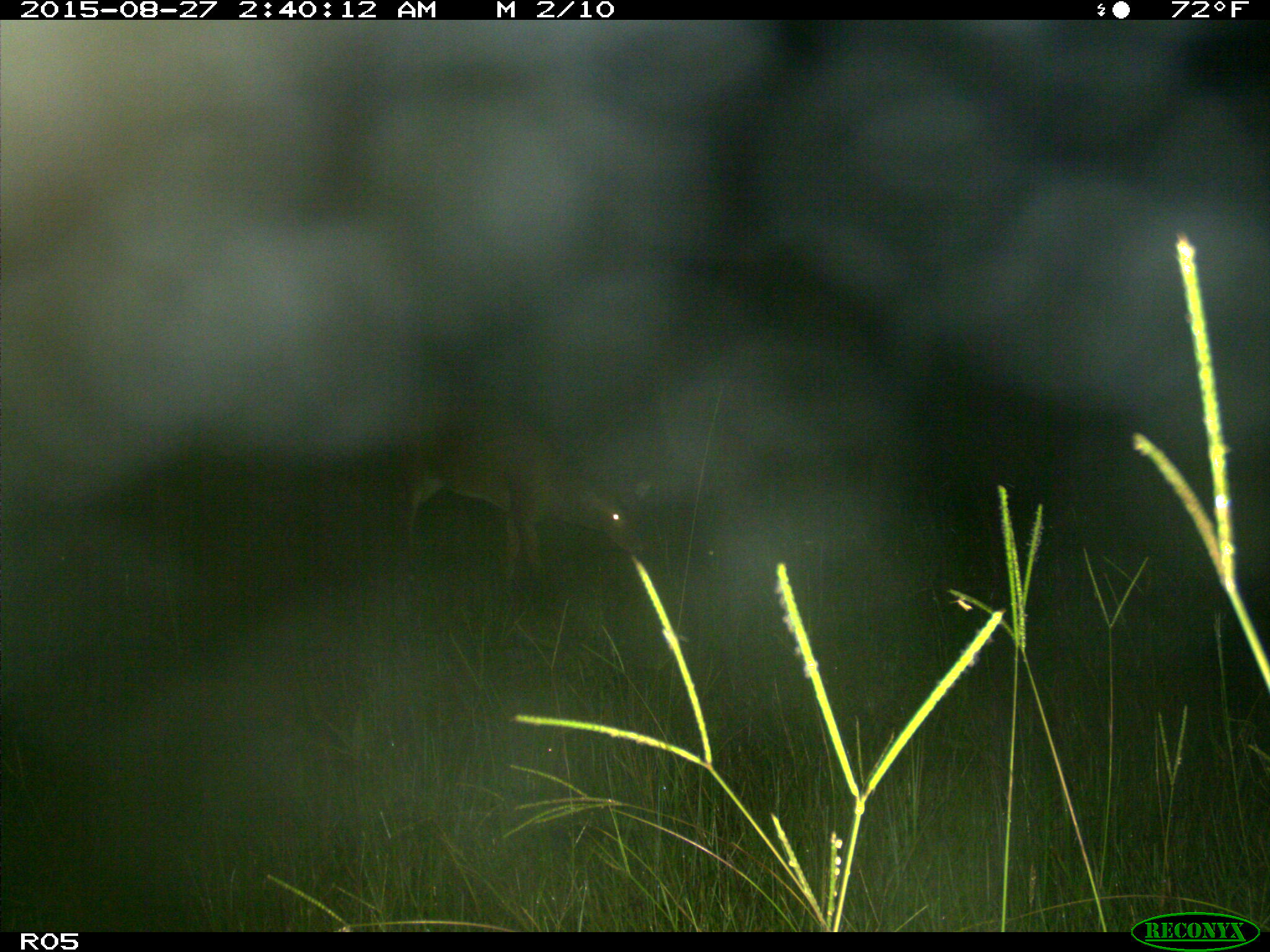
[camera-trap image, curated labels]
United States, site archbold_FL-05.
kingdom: Animalia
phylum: Chordata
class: Mammalia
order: Artiodactyla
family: Cervidae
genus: Odocoileus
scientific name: Odocoileus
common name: deer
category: unidentified deer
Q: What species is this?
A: Unidentified deer (deer) (Odocoileus).